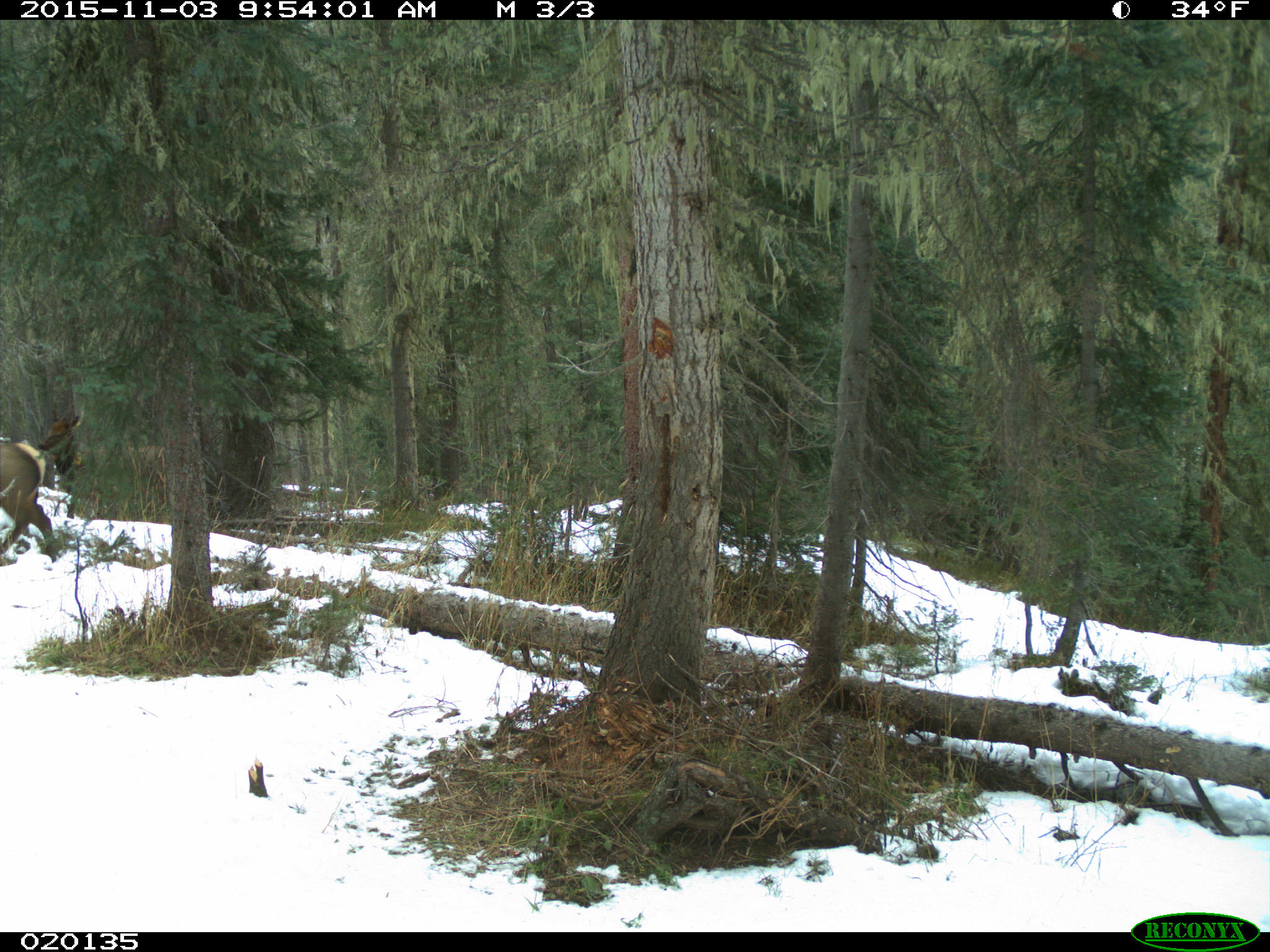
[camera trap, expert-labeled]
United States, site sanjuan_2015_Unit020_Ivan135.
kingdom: Animalia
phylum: Chordata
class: Mammalia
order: Artiodactyla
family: Cervidae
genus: Cervus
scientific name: Cervus elaphus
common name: red deer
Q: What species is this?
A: Cervus elaphus (red deer).